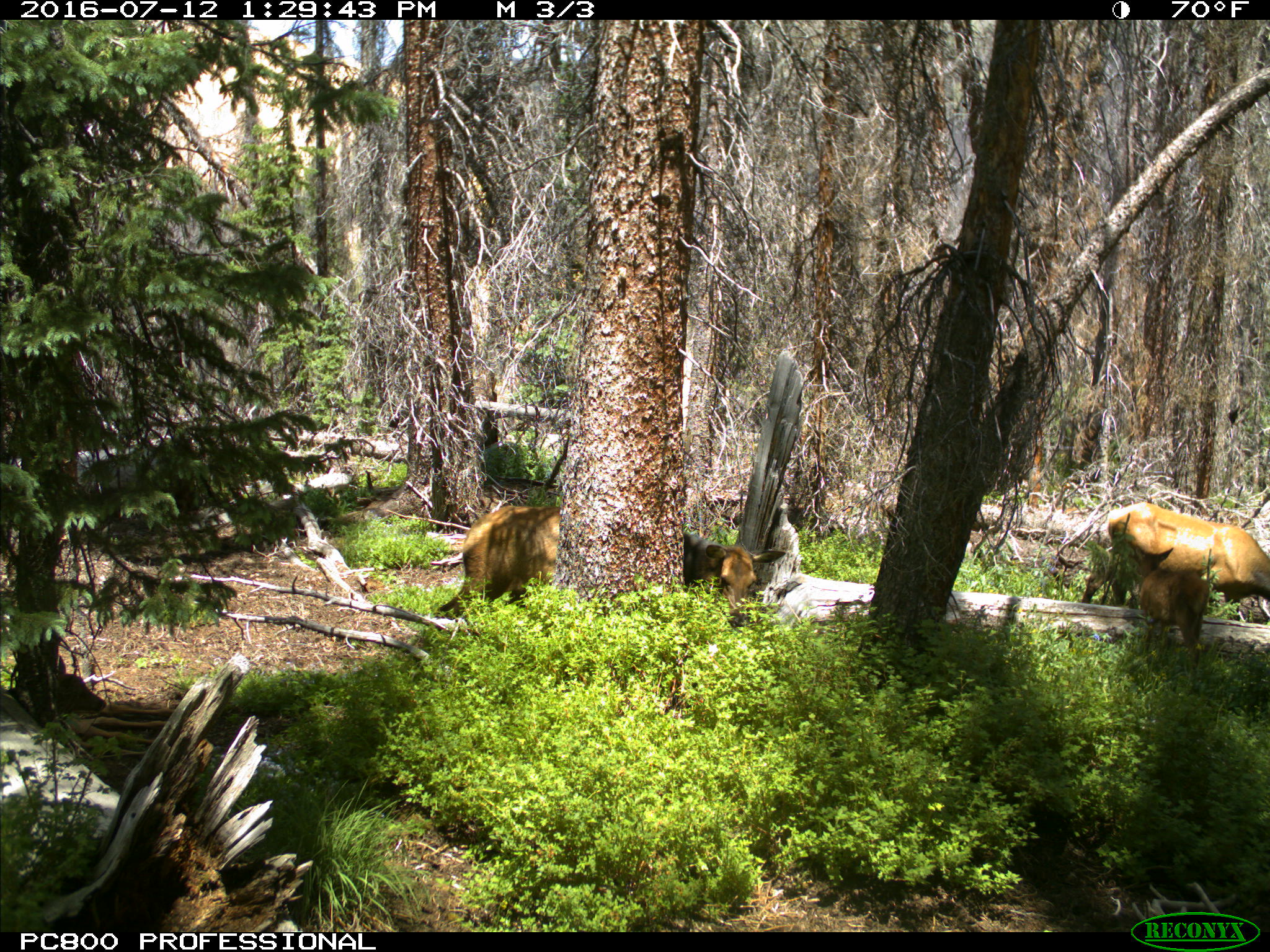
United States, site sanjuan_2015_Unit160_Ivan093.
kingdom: Animalia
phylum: Chordata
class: Mammalia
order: Artiodactyla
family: Cervidae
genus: Cervus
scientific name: Cervus elaphus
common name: red deer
Cervus elaphus (red deer).